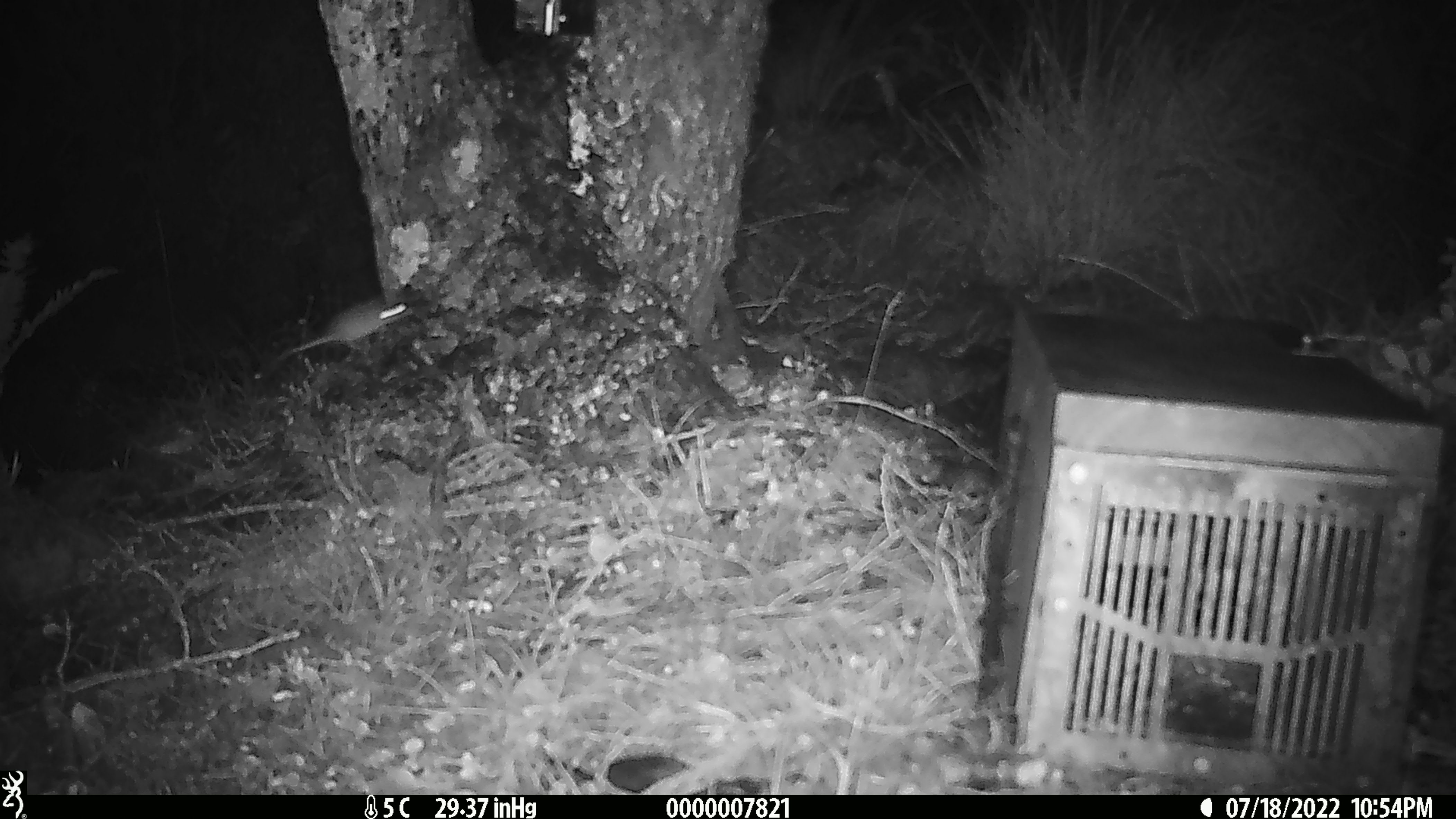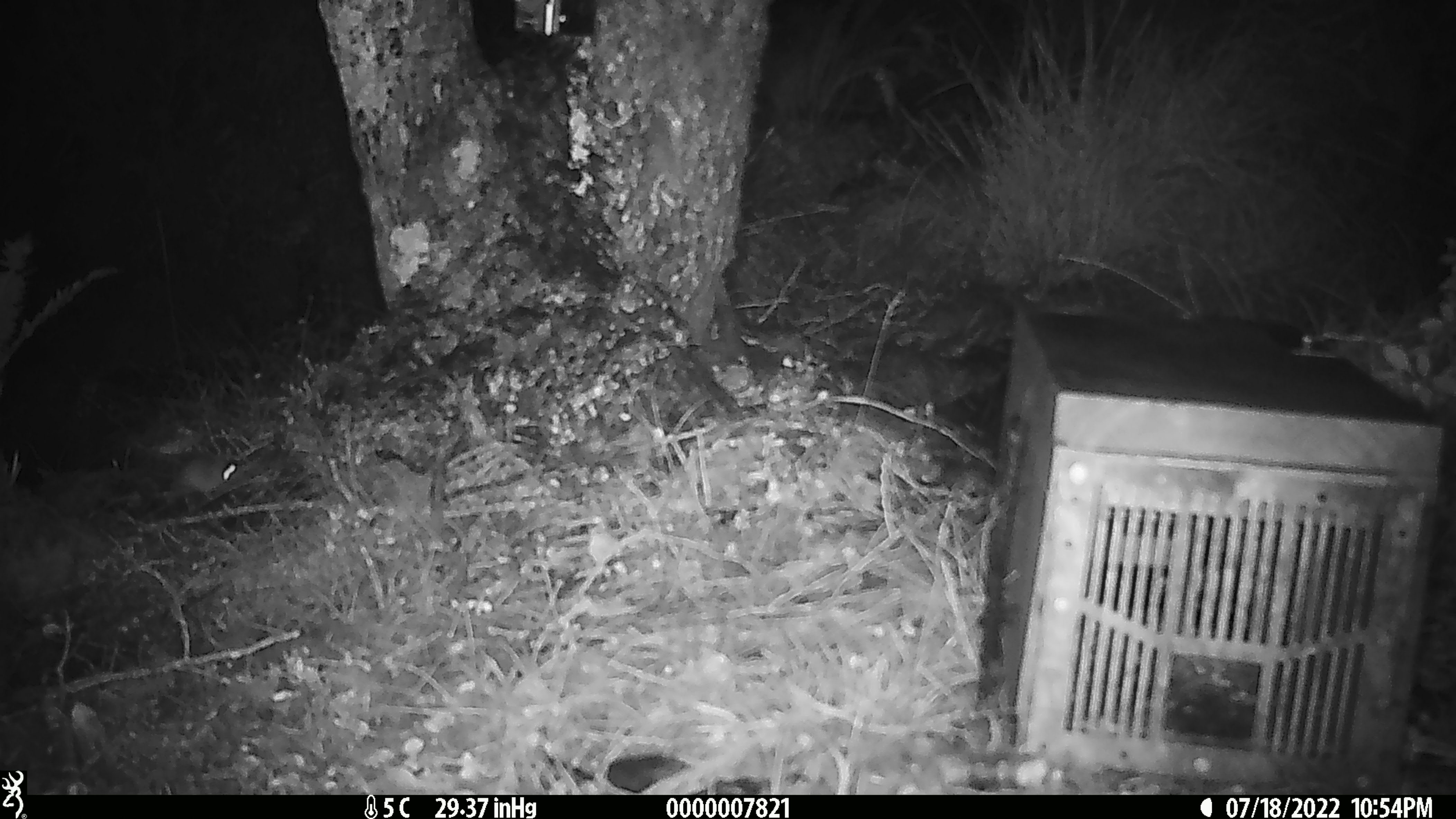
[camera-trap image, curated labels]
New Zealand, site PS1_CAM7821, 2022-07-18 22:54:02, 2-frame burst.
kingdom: Animalia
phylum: Chordata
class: Mammalia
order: Rodentia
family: Muridae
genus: Mus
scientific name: Mus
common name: mouse